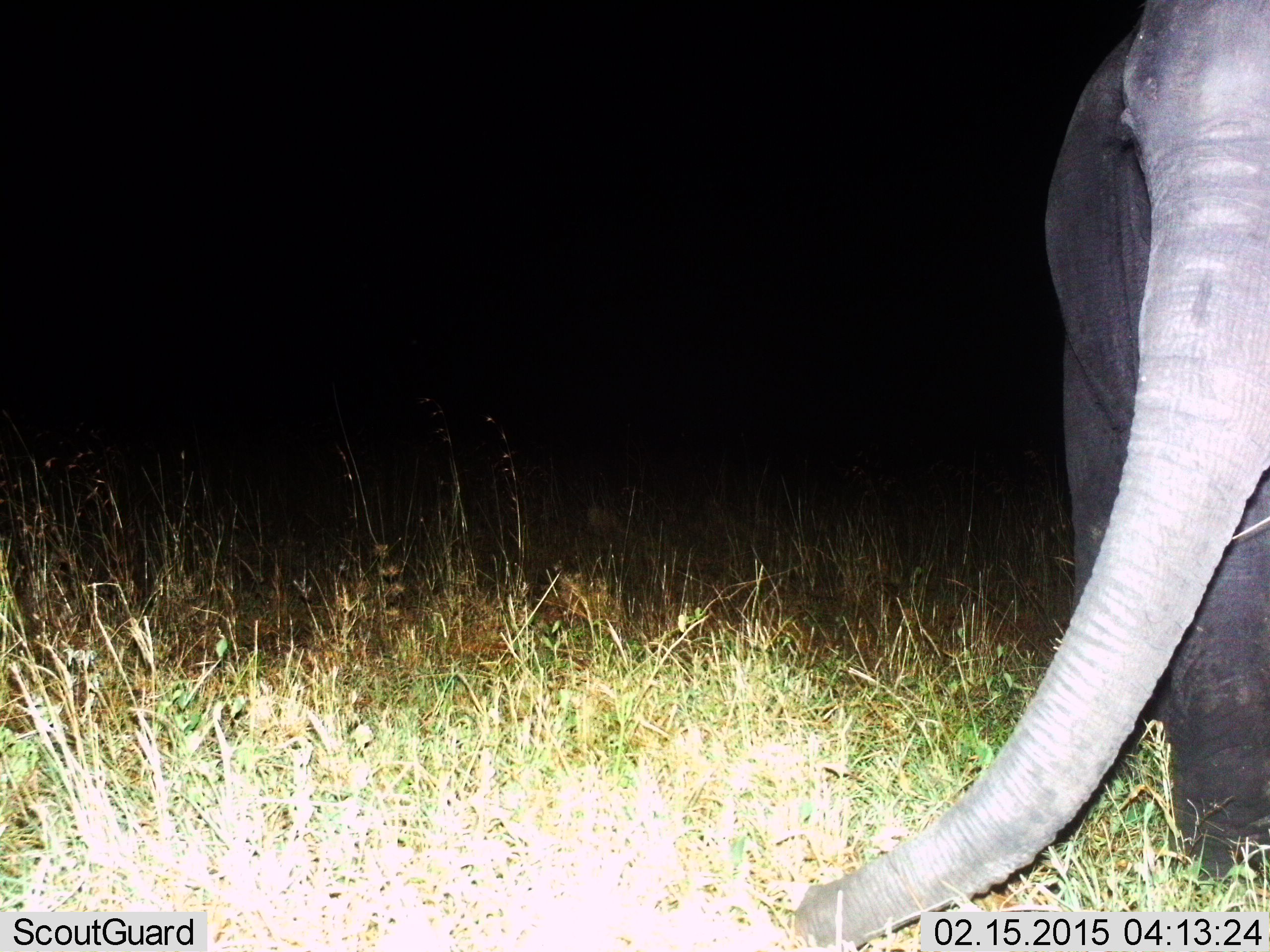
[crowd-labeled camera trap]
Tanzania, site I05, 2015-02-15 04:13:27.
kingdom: Animalia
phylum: Chordata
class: Mammalia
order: Proboscidea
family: Elephantidae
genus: Loxodonta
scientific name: Loxodonta africana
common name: african bush elephant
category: elephant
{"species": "elephant (african bush elephant) (Loxodonta africana)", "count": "1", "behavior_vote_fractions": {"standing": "60%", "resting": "0%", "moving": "40%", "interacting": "0%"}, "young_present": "0%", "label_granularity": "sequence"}